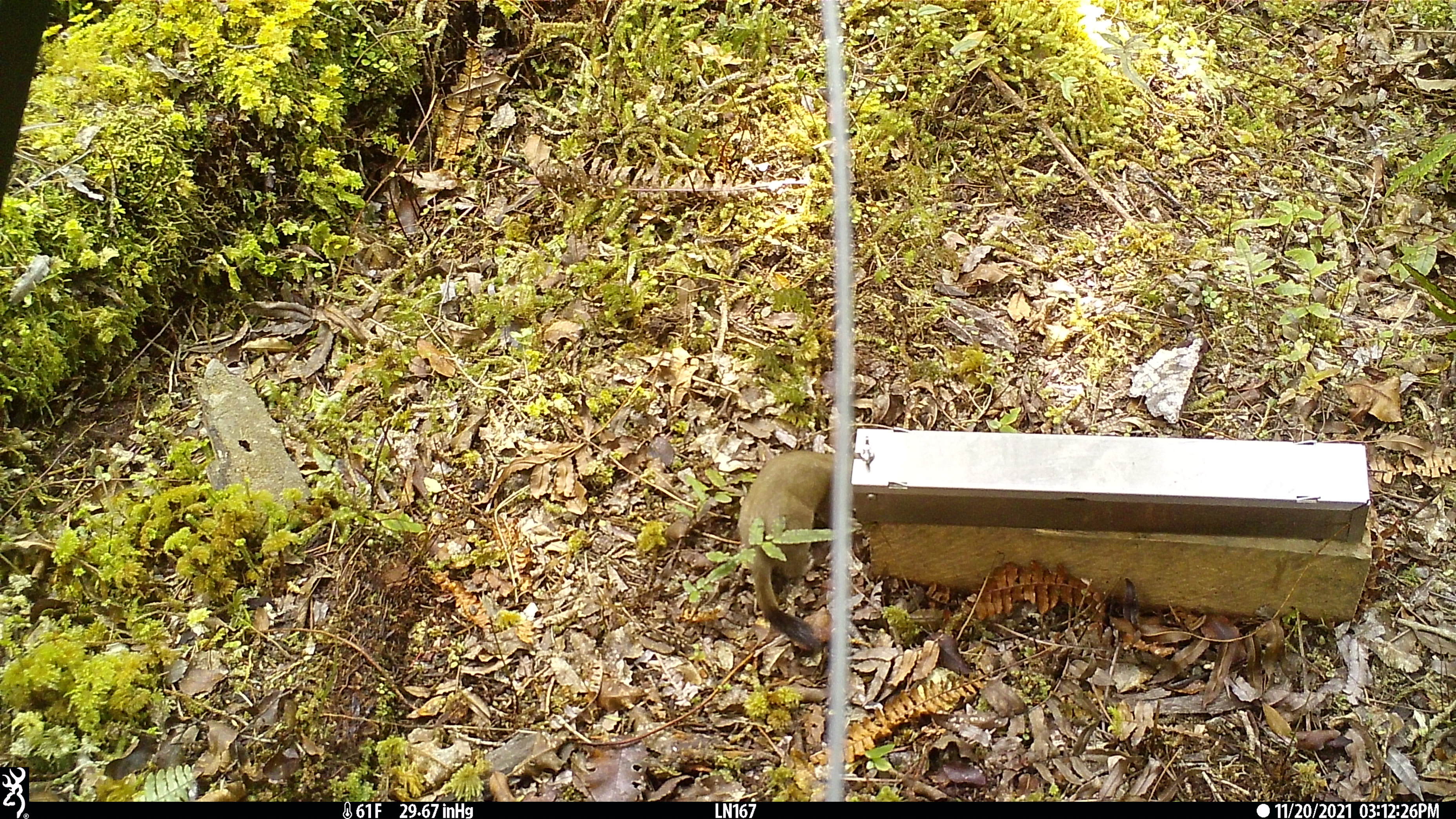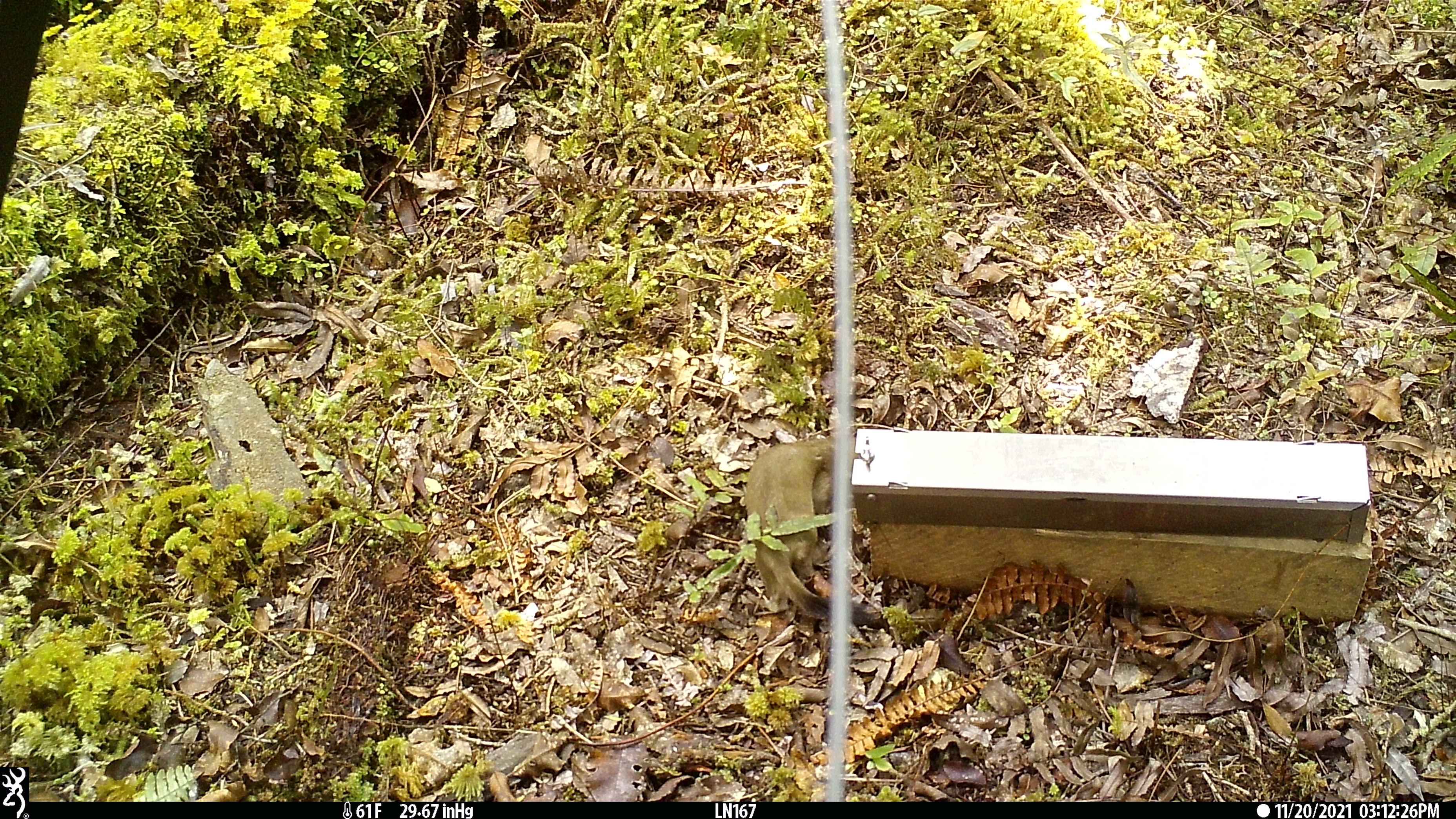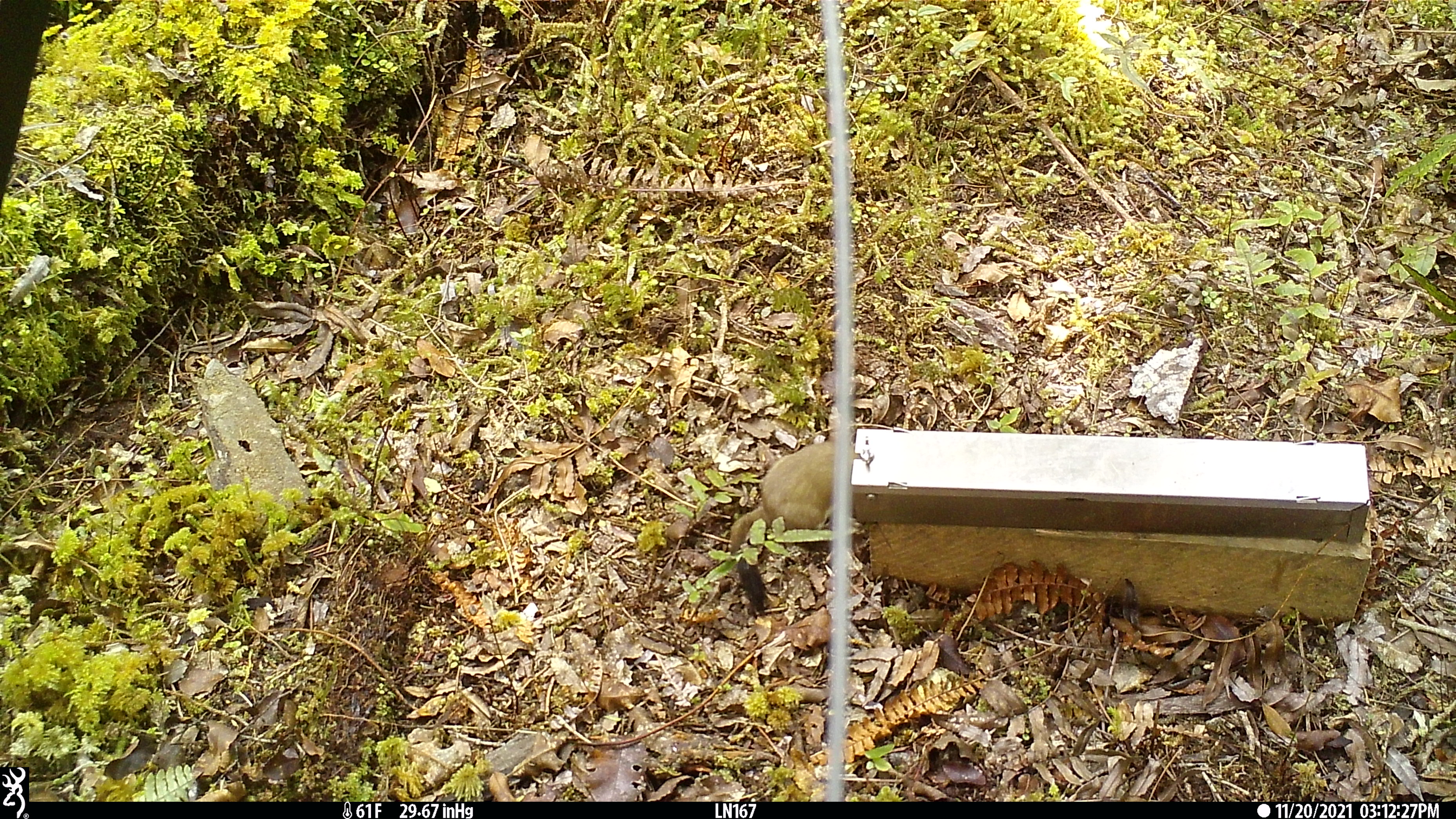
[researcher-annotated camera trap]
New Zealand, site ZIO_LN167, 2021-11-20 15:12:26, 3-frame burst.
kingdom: Animalia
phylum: Chordata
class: Mammalia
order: Carnivora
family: Mustelidae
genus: Mustela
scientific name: Mustela erminea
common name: stoat